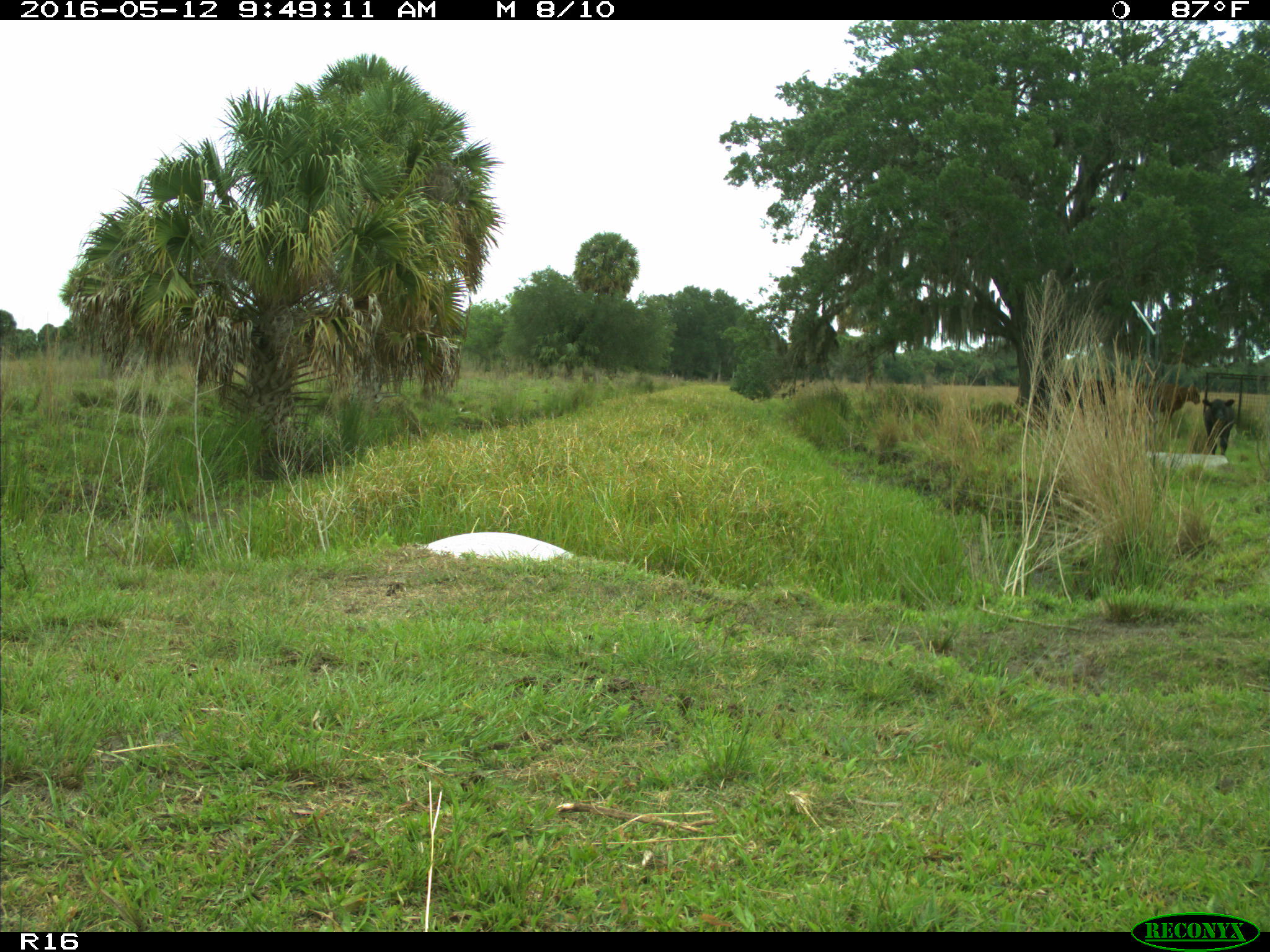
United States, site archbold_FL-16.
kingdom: Animalia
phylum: Chordata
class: Mammalia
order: Artiodactyla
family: Bovidae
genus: Bos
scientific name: Bos taurus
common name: domestic cow